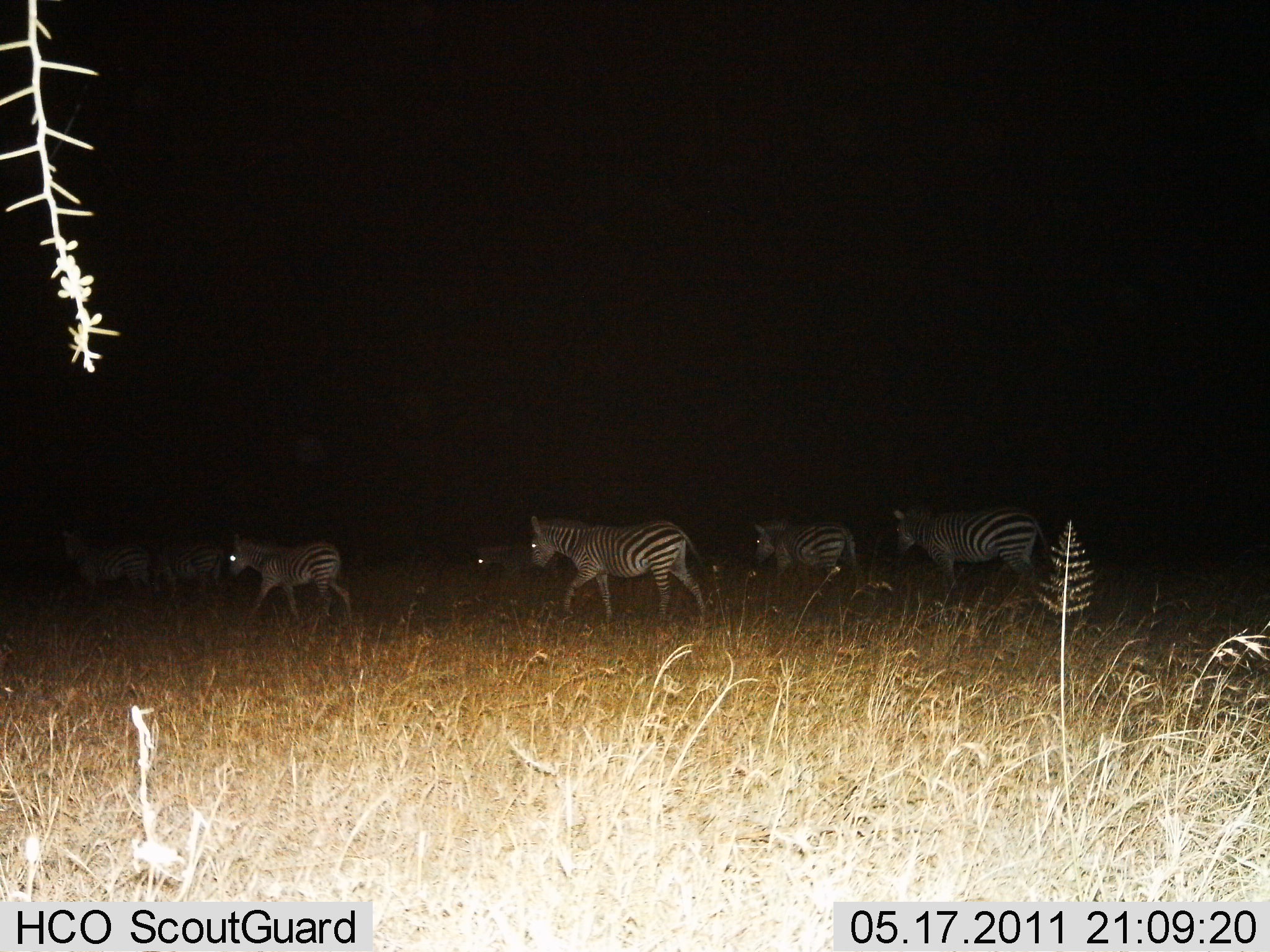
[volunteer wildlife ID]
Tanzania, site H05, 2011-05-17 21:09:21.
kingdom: Animalia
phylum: Chordata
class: Mammalia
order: Perissodactyla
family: Equidae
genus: Equus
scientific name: Equus quagga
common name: plains zebra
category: zebra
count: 7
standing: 17%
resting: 0%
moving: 92%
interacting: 0%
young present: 8%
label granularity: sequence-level